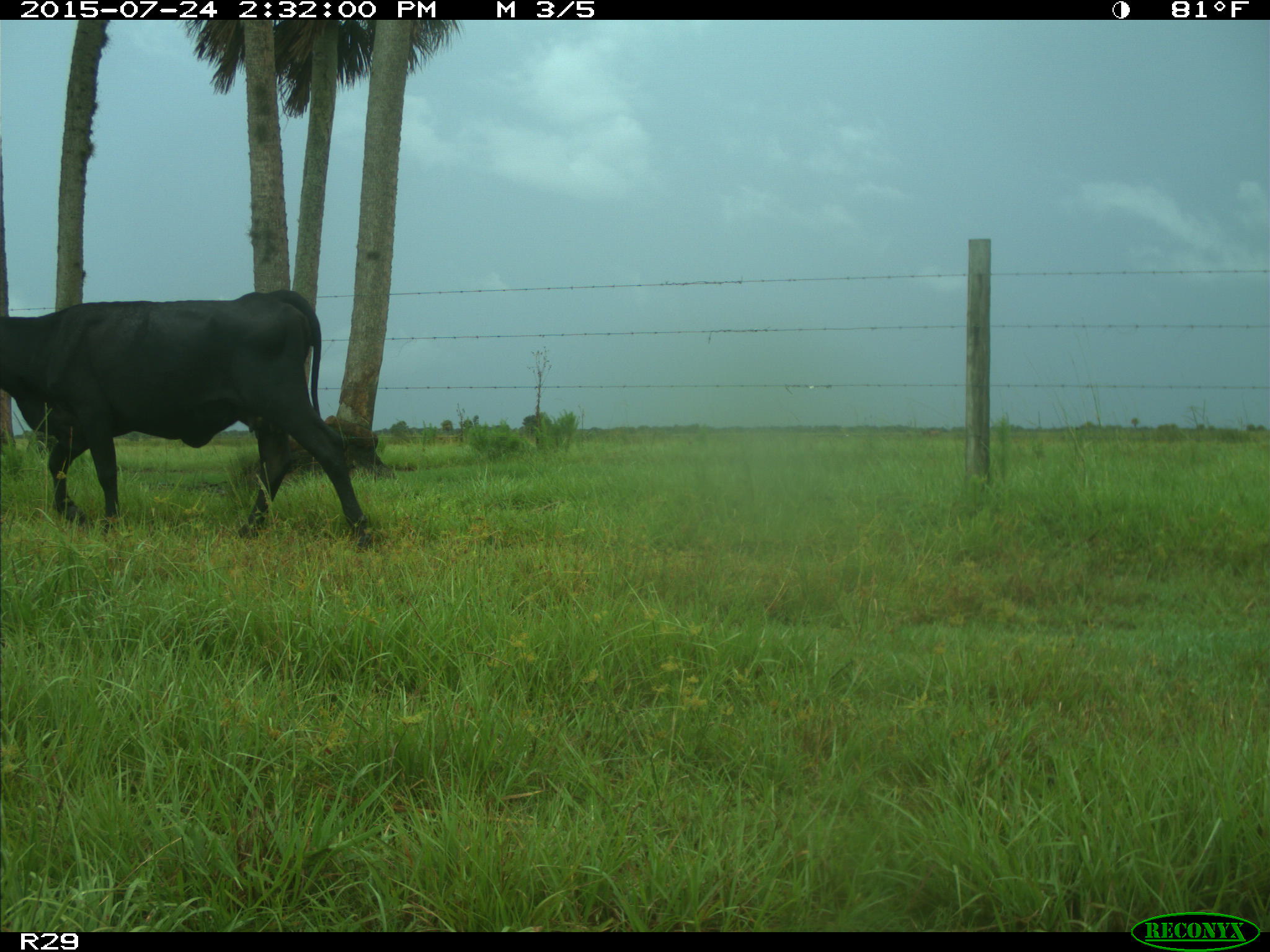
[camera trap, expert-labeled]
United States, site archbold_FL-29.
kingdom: Animalia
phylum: Chordata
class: Mammalia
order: Artiodactyla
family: Bovidae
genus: Bos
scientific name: Bos taurus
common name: domestic cow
Bos taurus (domestic cow).